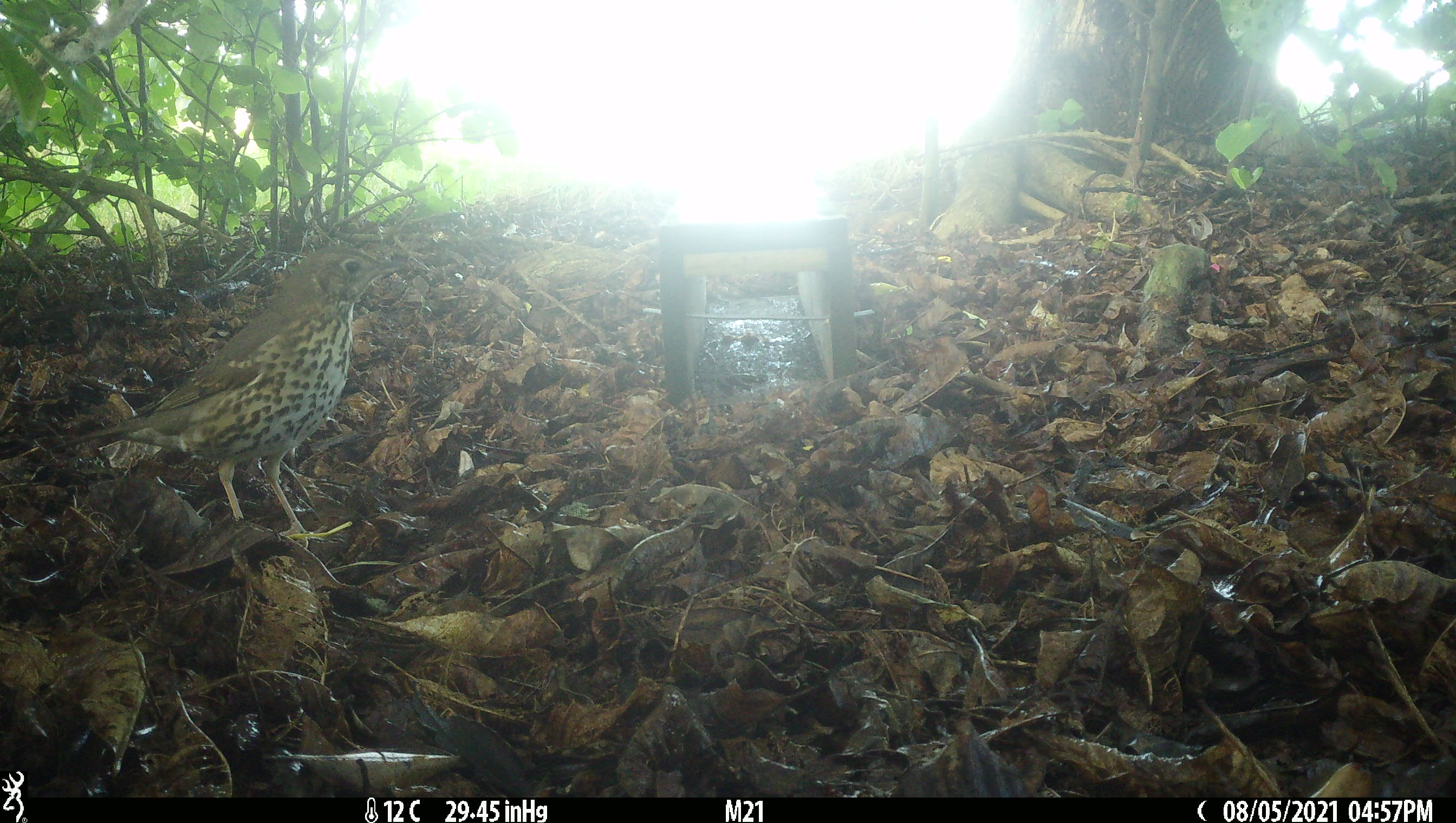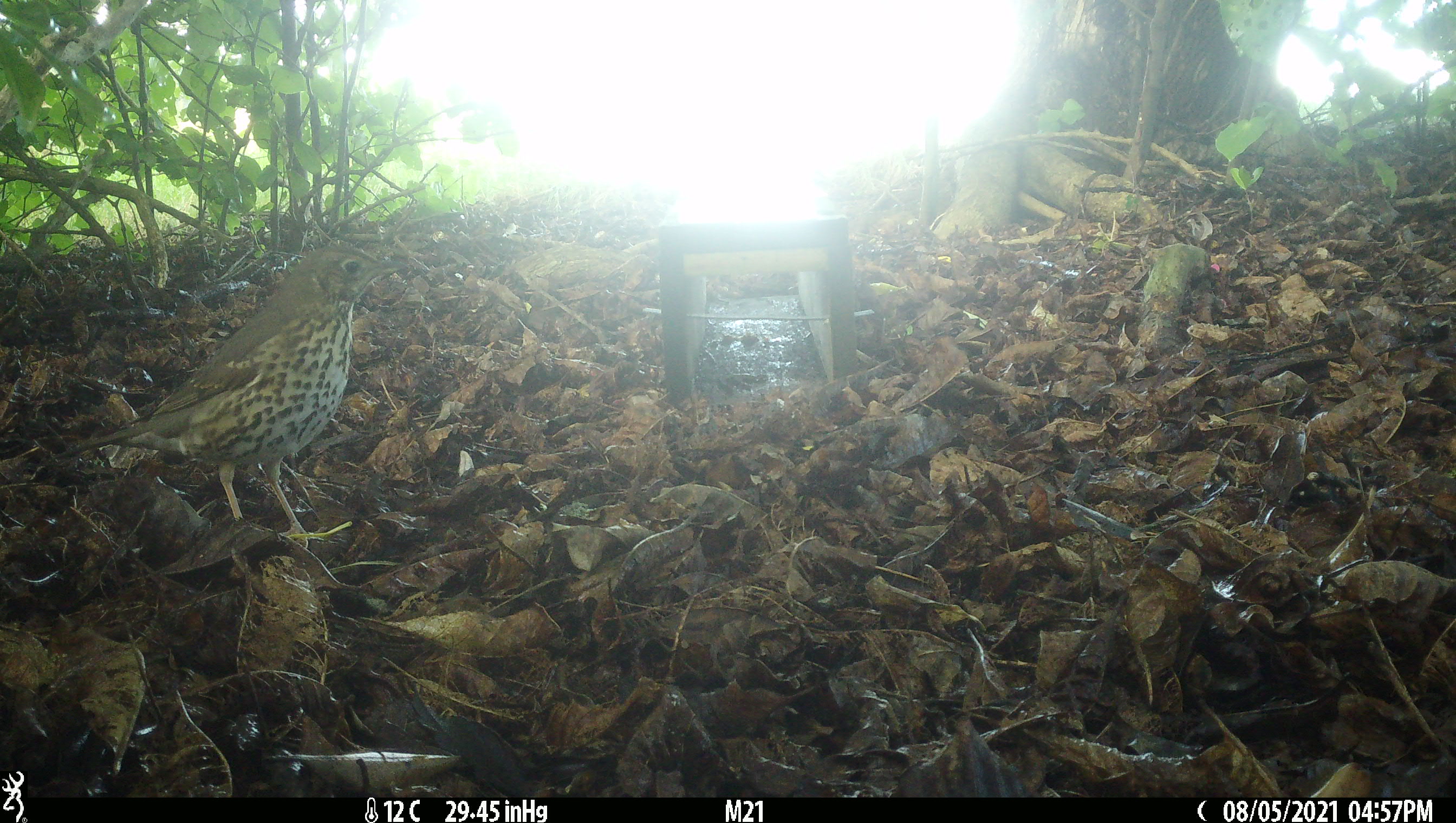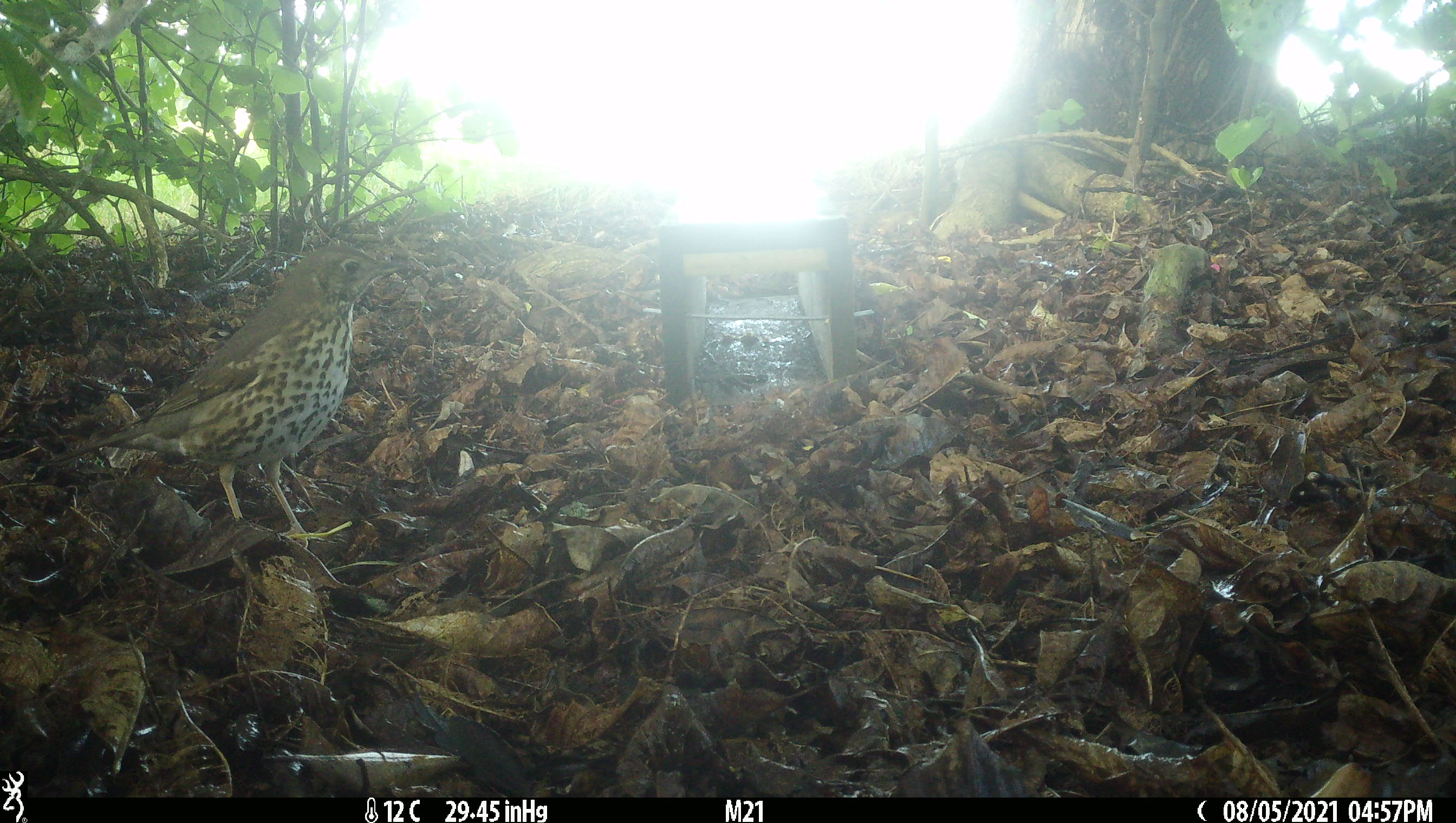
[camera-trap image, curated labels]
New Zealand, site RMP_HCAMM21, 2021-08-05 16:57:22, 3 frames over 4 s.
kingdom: Animalia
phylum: Chordata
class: Aves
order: Passeriformes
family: Turdidae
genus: Turdus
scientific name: Turdus philomelos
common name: song thrush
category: thrush